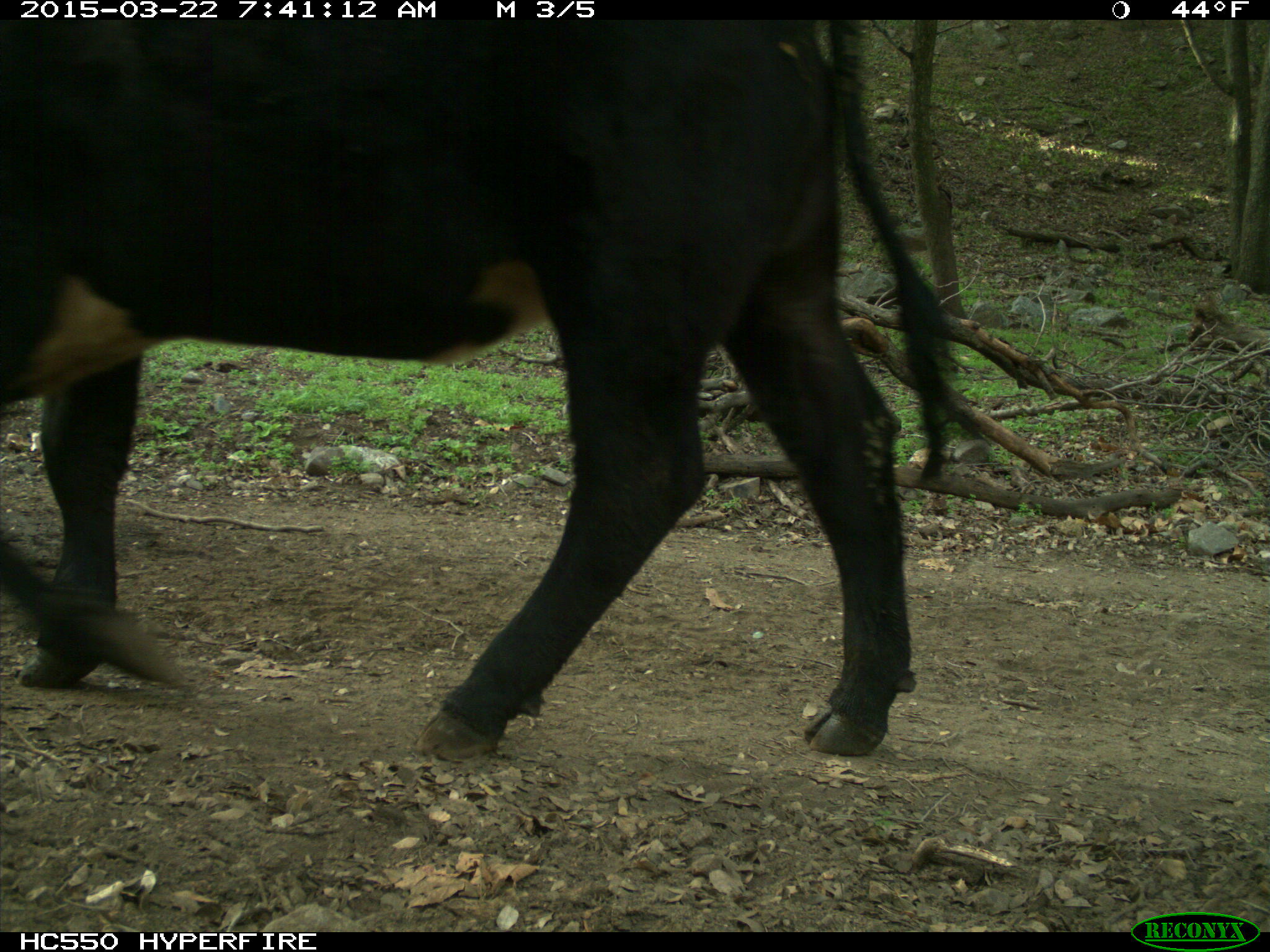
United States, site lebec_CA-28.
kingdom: Animalia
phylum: Chordata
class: Mammalia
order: Artiodactyla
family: Bovidae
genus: Bos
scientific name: Bos taurus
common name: domestic cow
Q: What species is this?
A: Bos taurus (domestic cow).